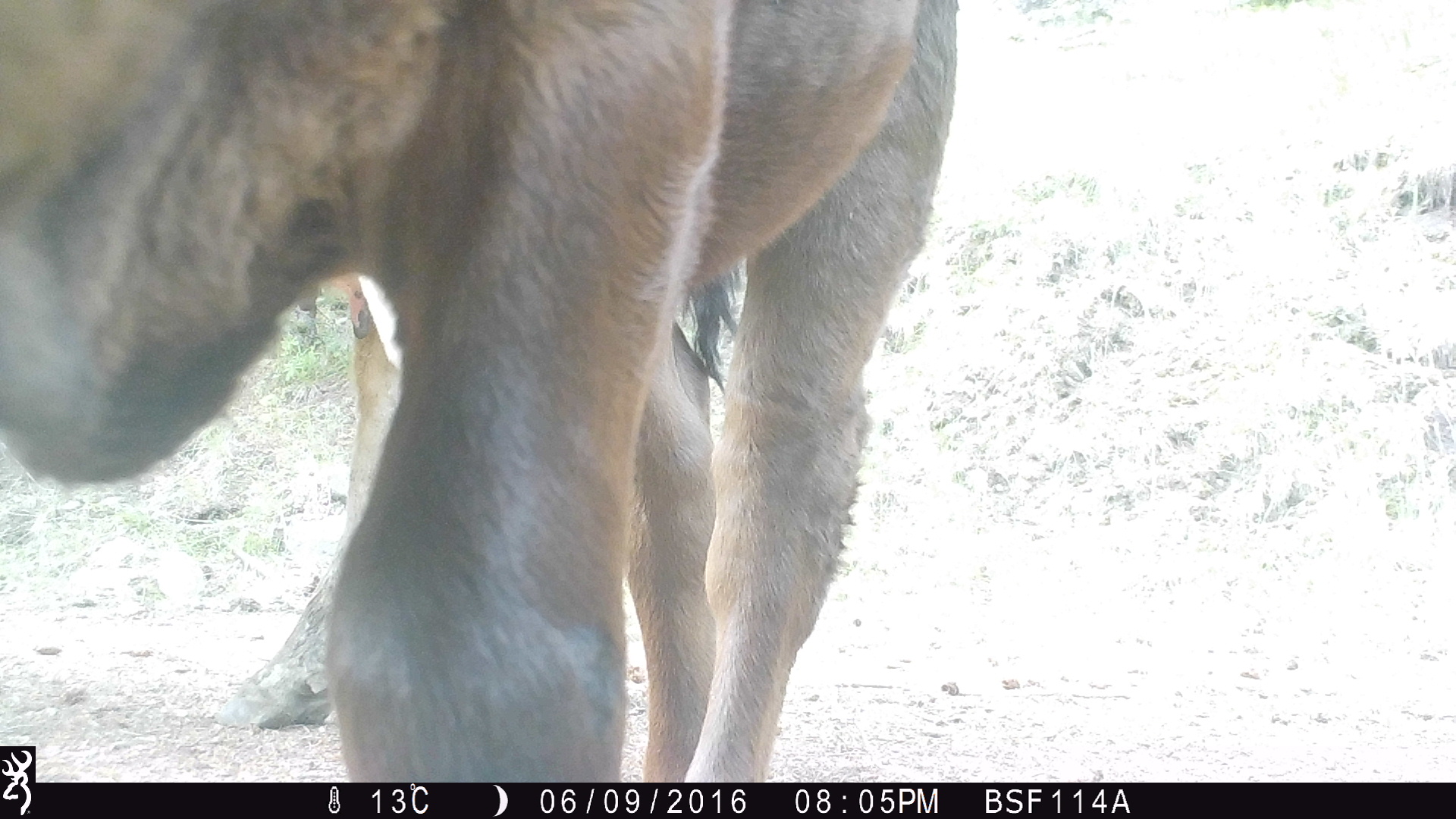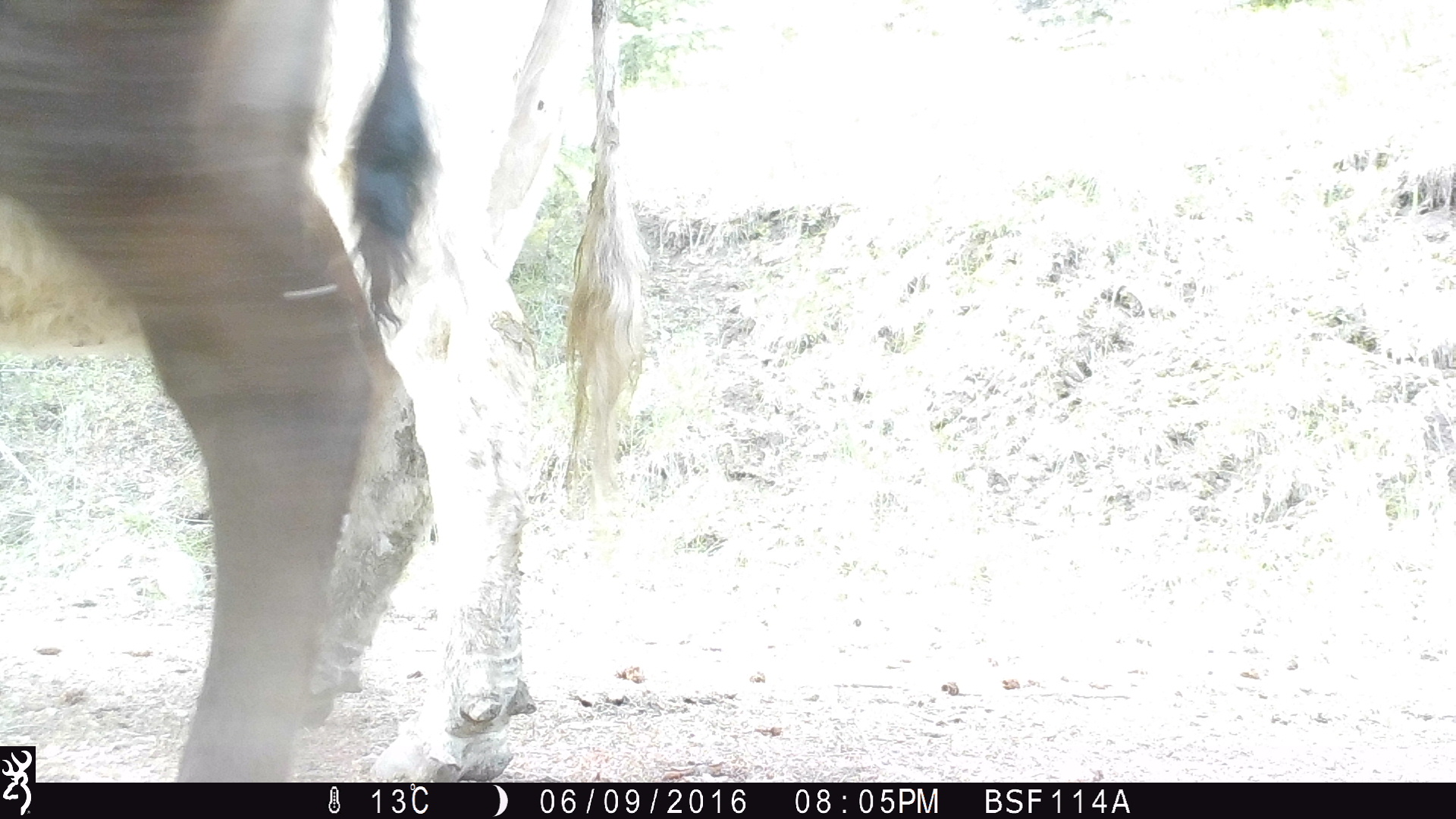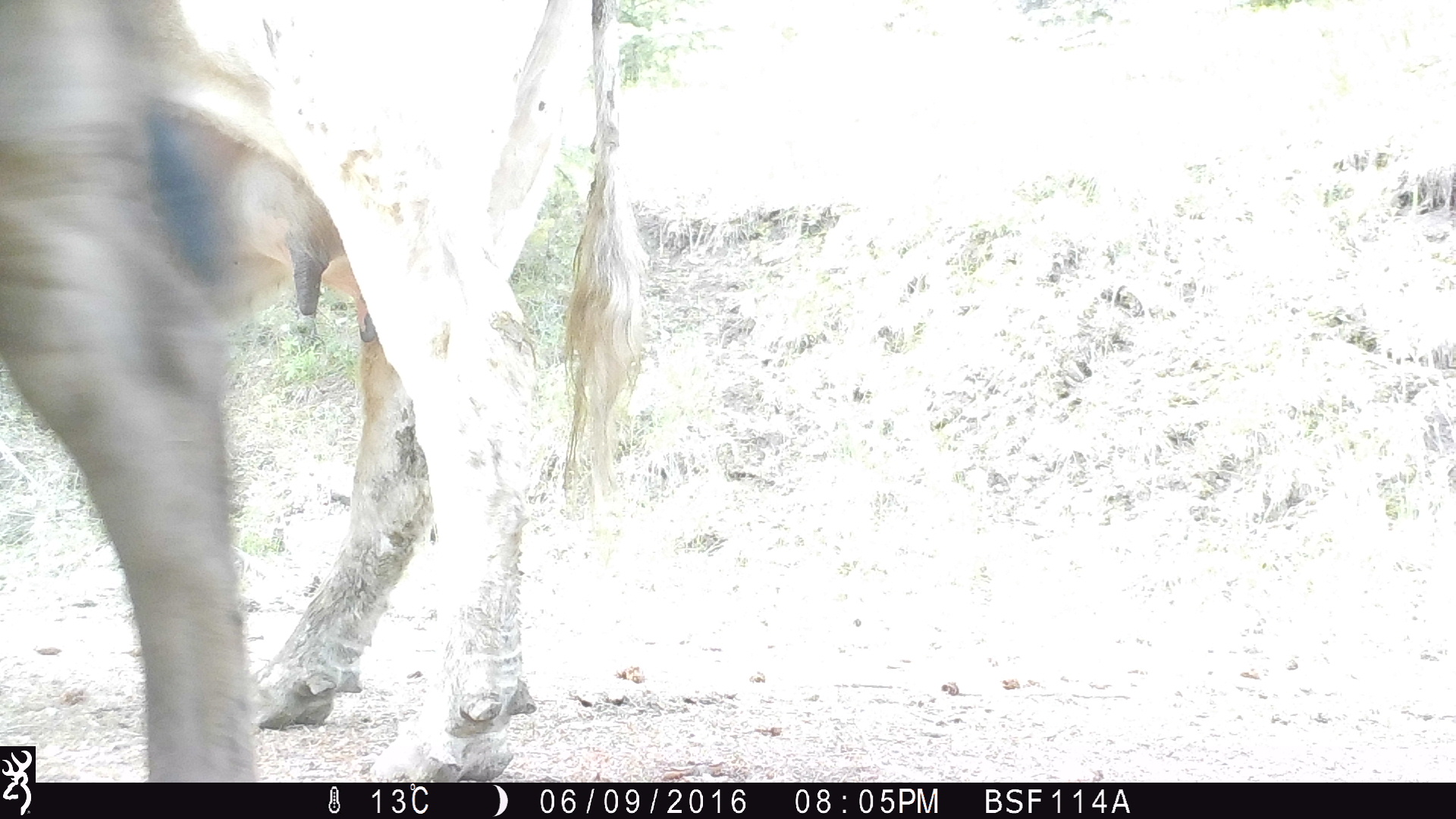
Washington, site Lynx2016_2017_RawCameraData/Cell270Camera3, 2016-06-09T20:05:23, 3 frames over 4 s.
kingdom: Animalia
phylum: Chordata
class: Mammalia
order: Artiodactyla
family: Bovidae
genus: Bos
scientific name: Bos taurus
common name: domestic cattle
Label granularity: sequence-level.